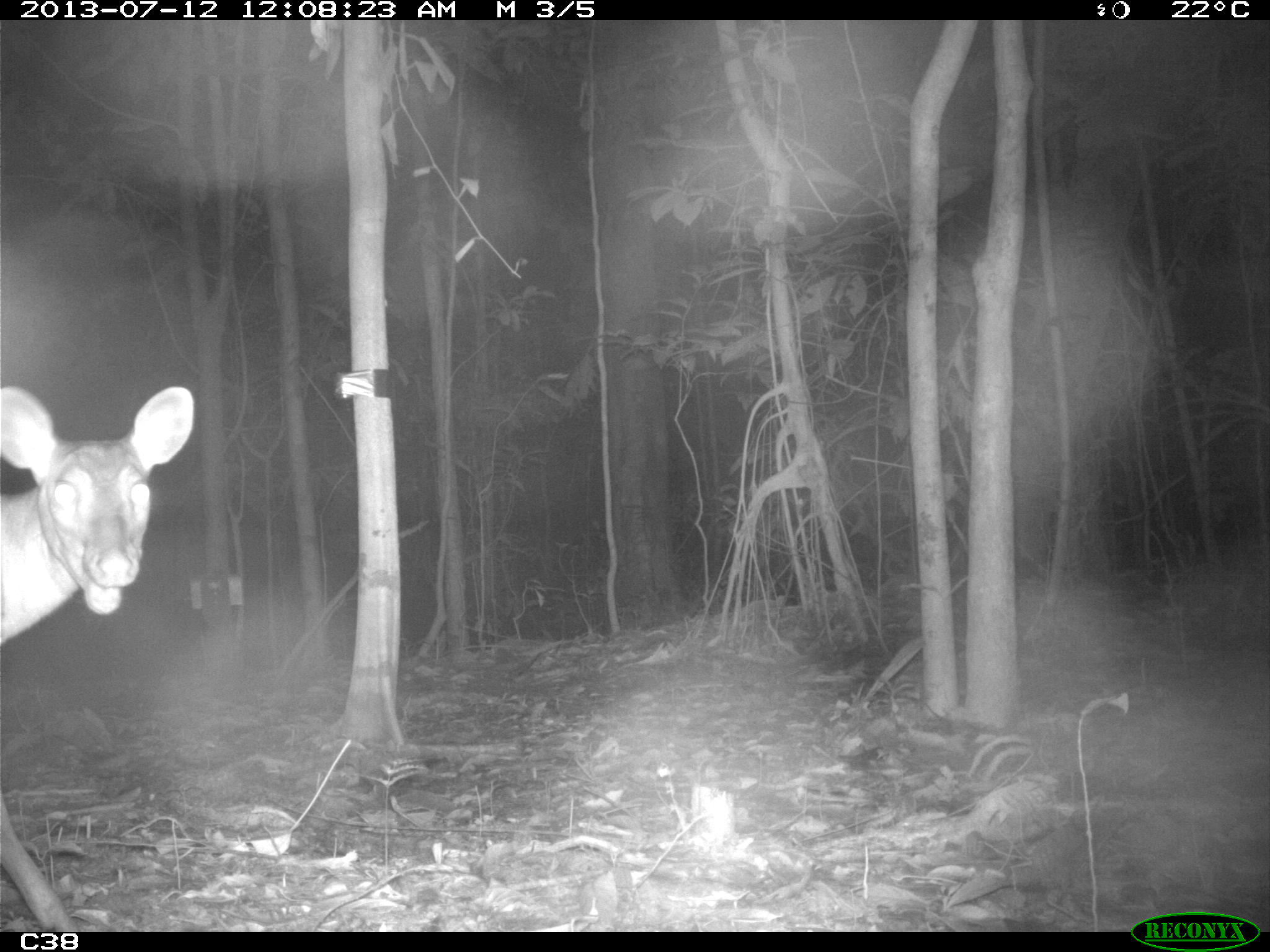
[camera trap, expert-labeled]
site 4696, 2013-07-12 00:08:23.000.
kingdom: Animalia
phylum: Chordata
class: Mammalia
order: Artiodactyla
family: Cervidae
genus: Mazama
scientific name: Mazama americana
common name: red brocket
Mazama americana (red brocket), count 1, age adult.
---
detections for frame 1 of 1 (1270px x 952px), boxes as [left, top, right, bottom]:
mazama americana: [0, 385, 195, 931]